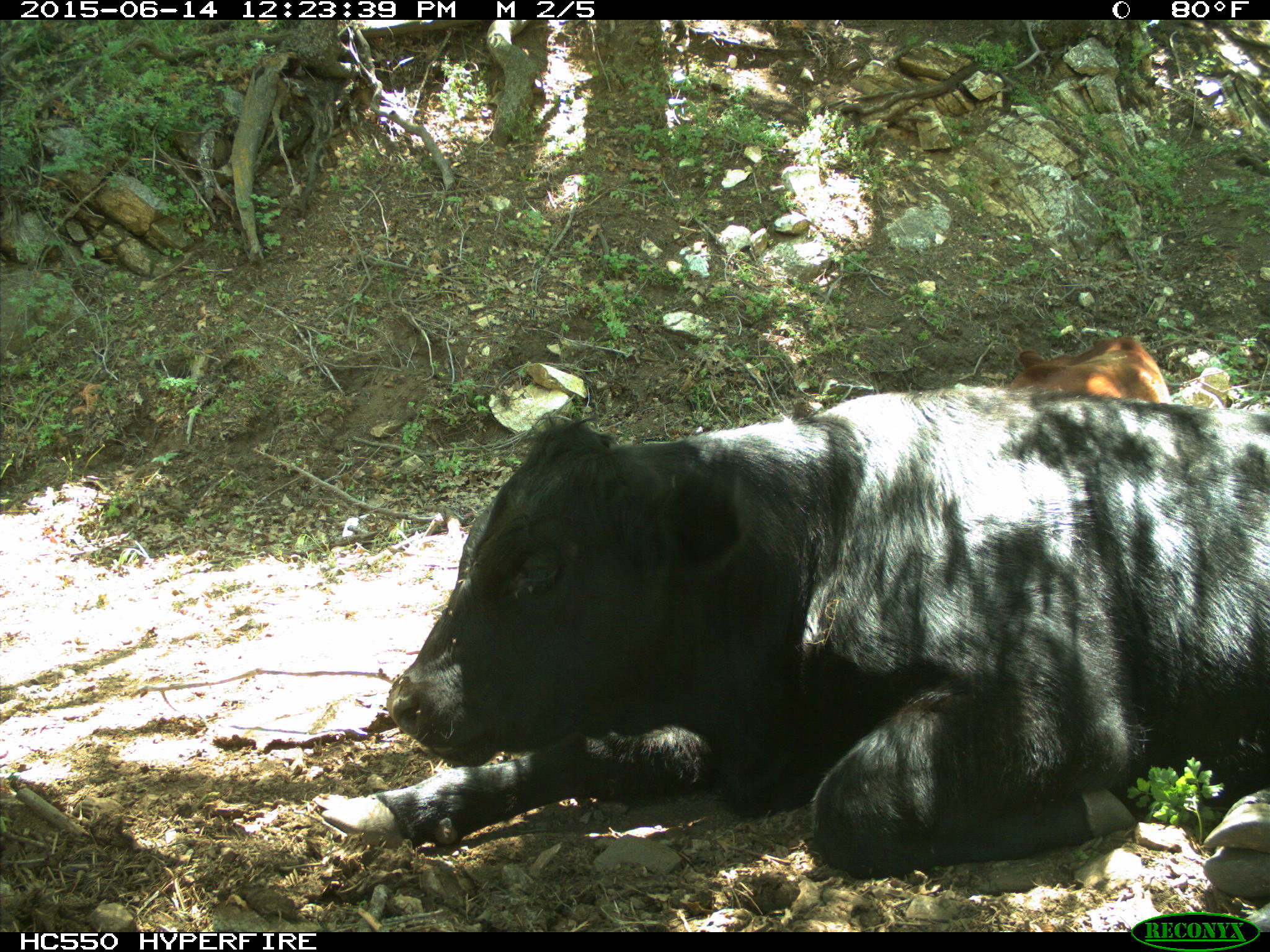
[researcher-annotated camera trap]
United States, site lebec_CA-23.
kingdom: Animalia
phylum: Chordata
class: Mammalia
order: Artiodactyla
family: Bovidae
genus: Bos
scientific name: Bos taurus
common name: domestic cow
Bos taurus (domestic cow).